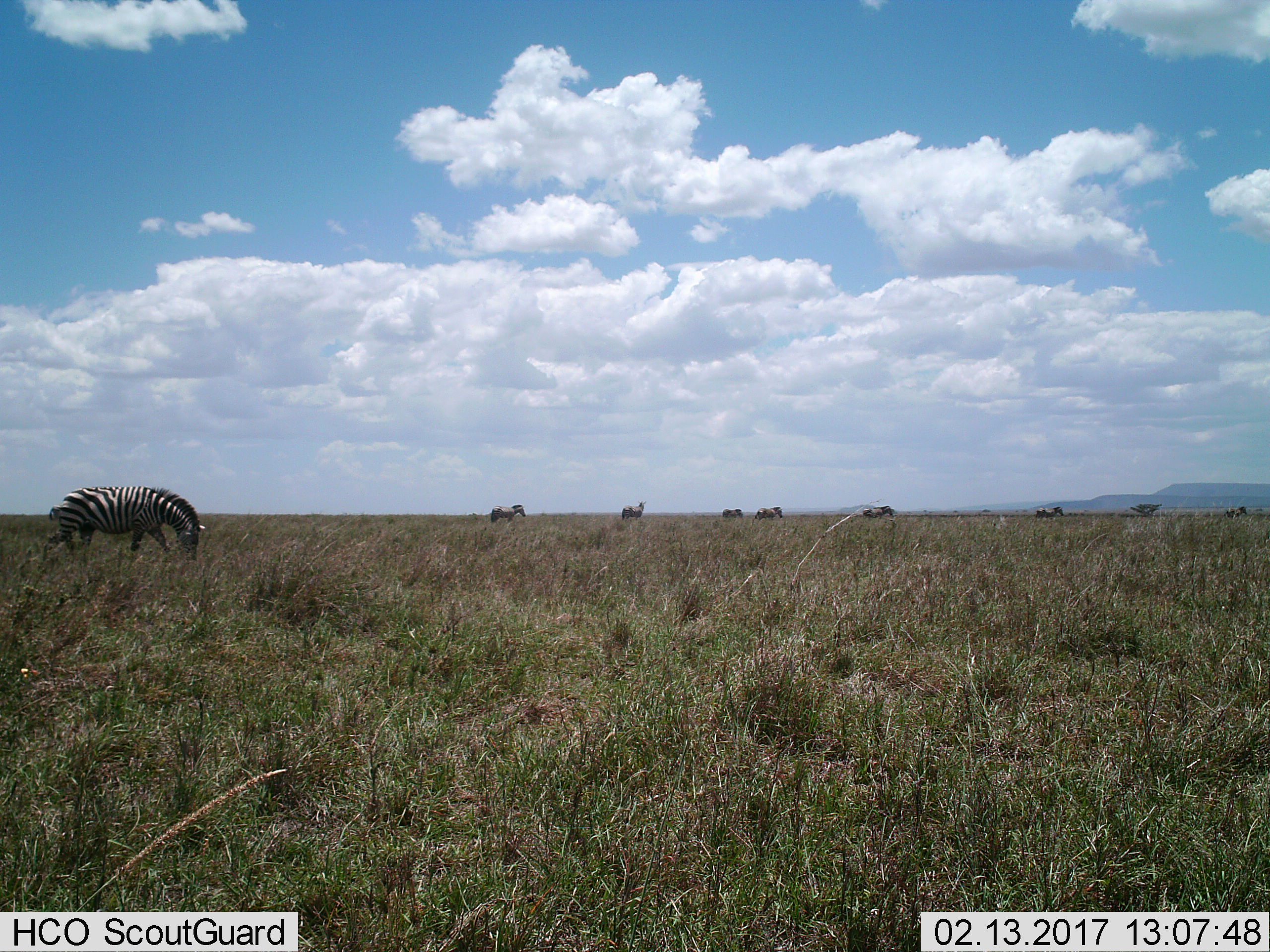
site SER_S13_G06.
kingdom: Animalia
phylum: Chordata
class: Mammalia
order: Perissodactyla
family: Equidae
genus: Equus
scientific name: Equus quagga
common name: plains zebra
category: zebraplains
Zebraplains (plains zebra) (Equus quagga), count 8. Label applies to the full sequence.